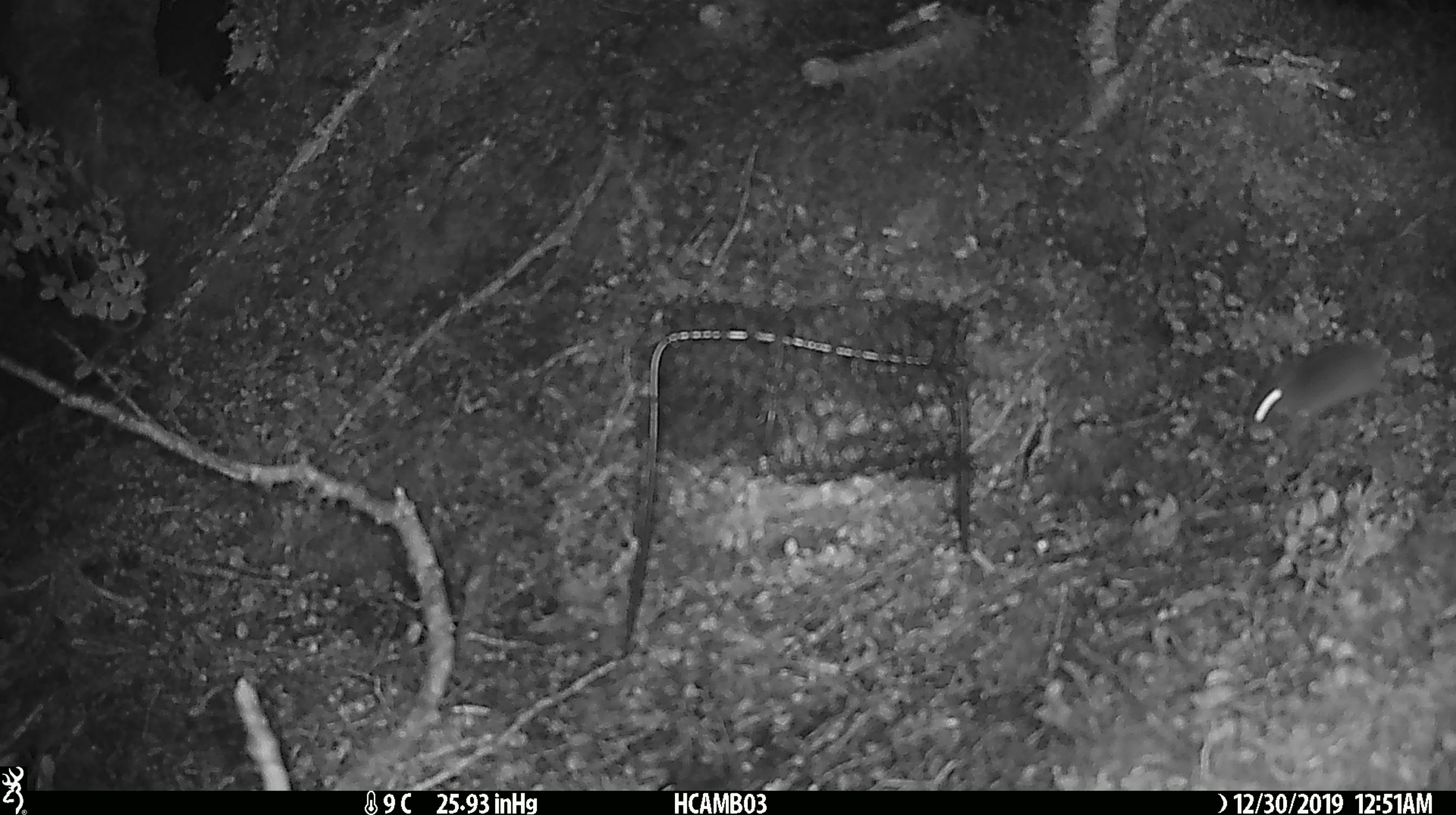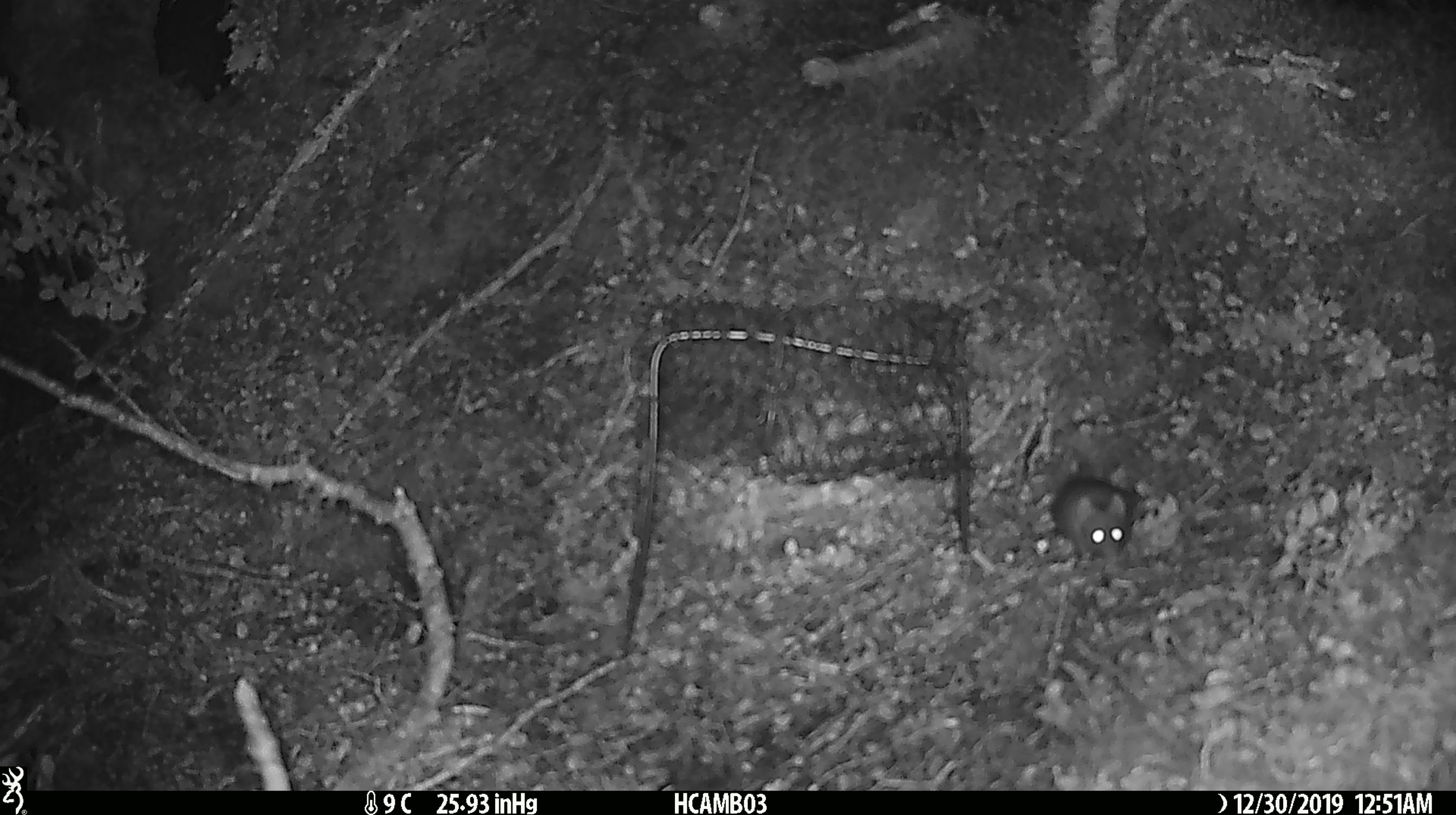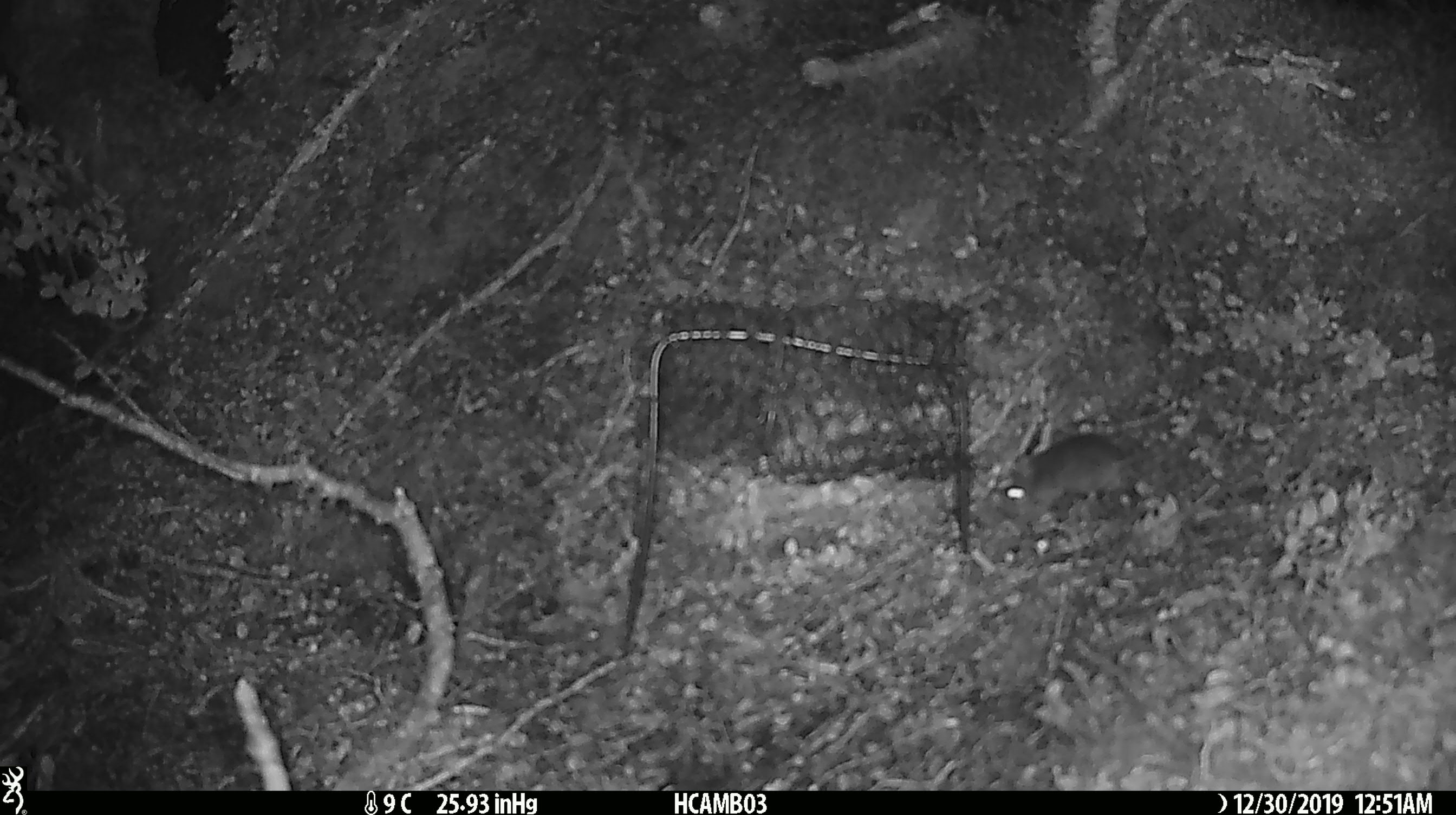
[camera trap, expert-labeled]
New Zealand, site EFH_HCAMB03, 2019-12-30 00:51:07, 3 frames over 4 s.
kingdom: Animalia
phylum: Chordata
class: Mammalia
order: Rodentia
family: Muridae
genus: Mus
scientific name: Mus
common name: mouse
Mouse (Mus).